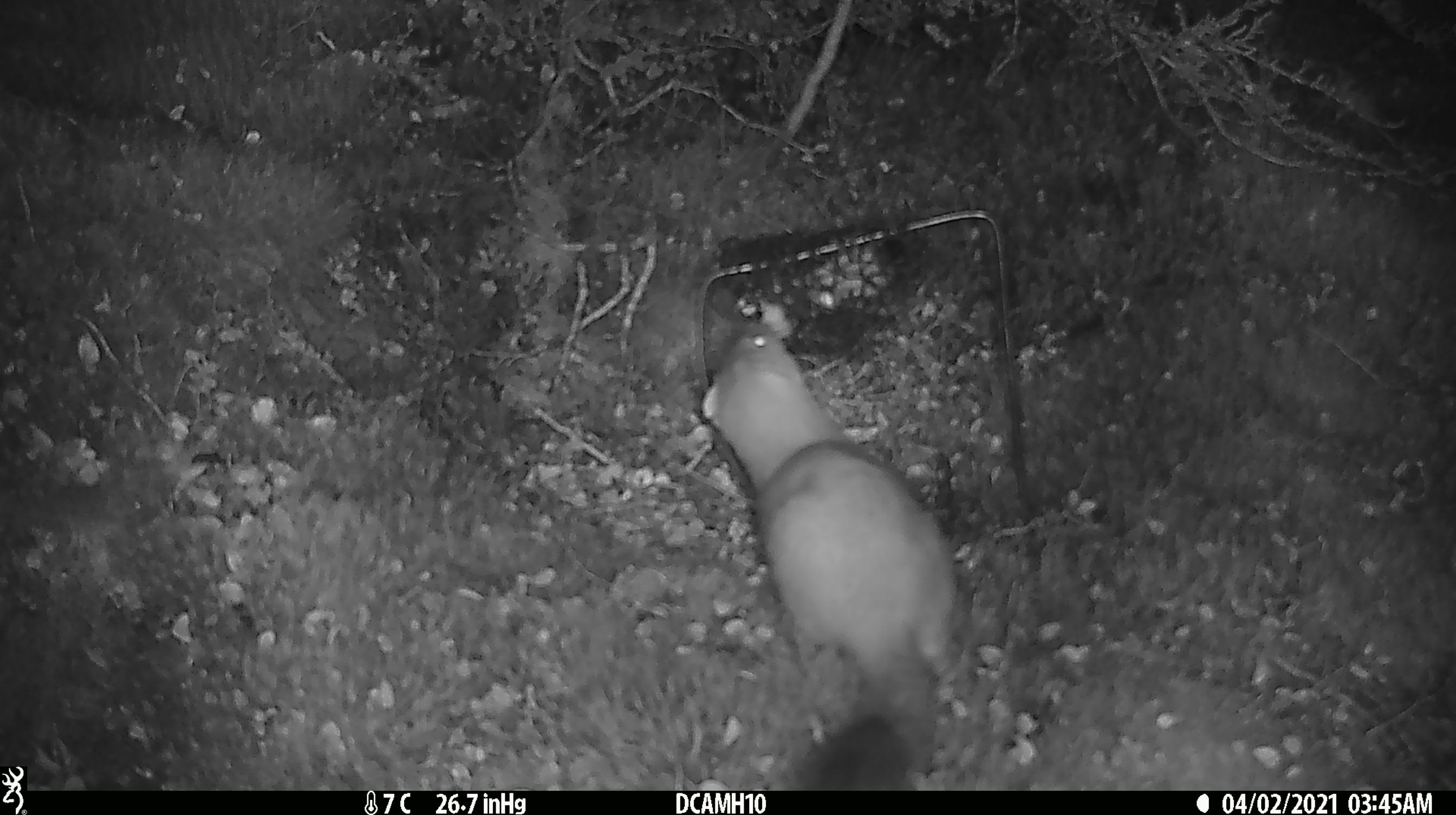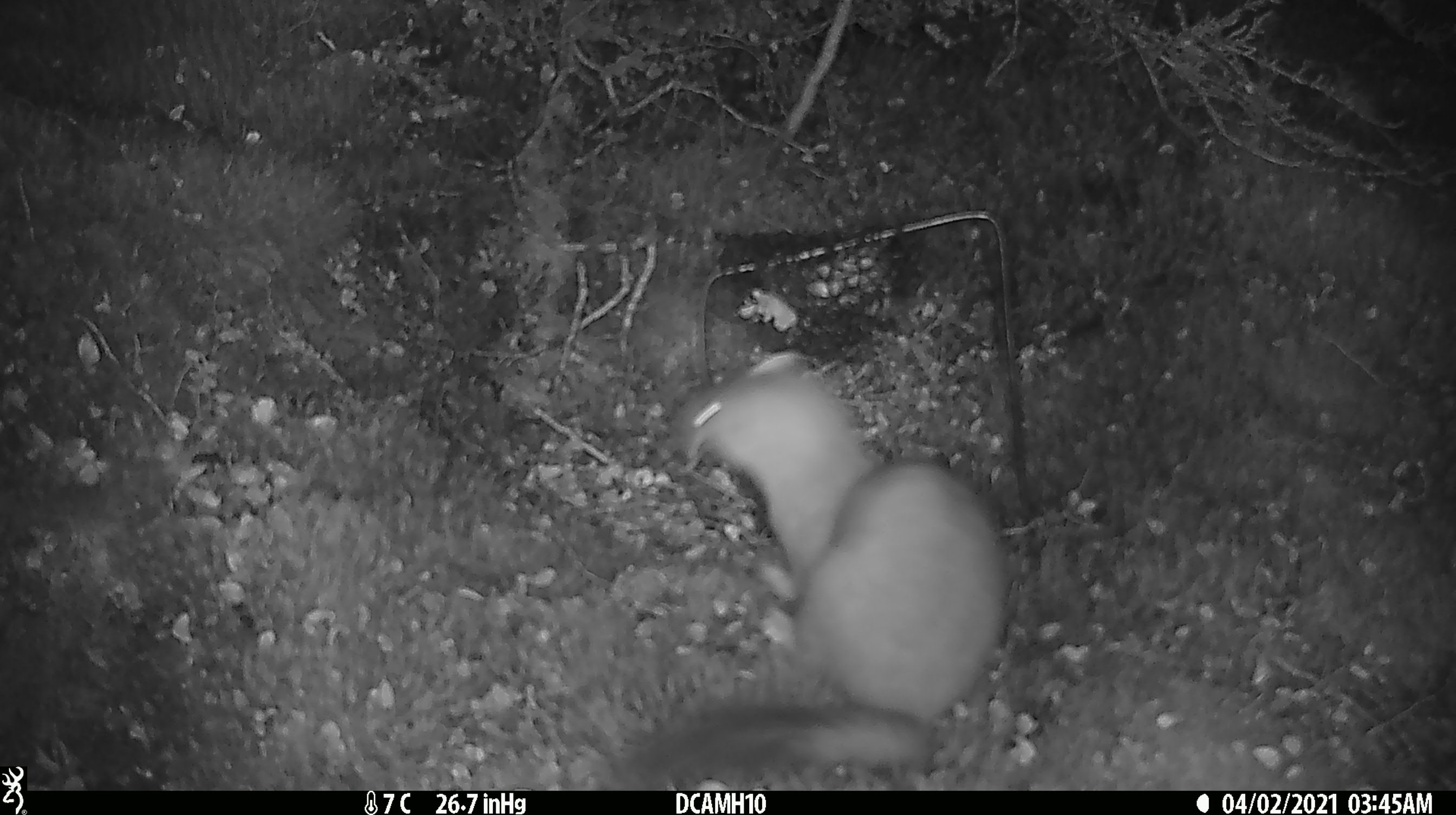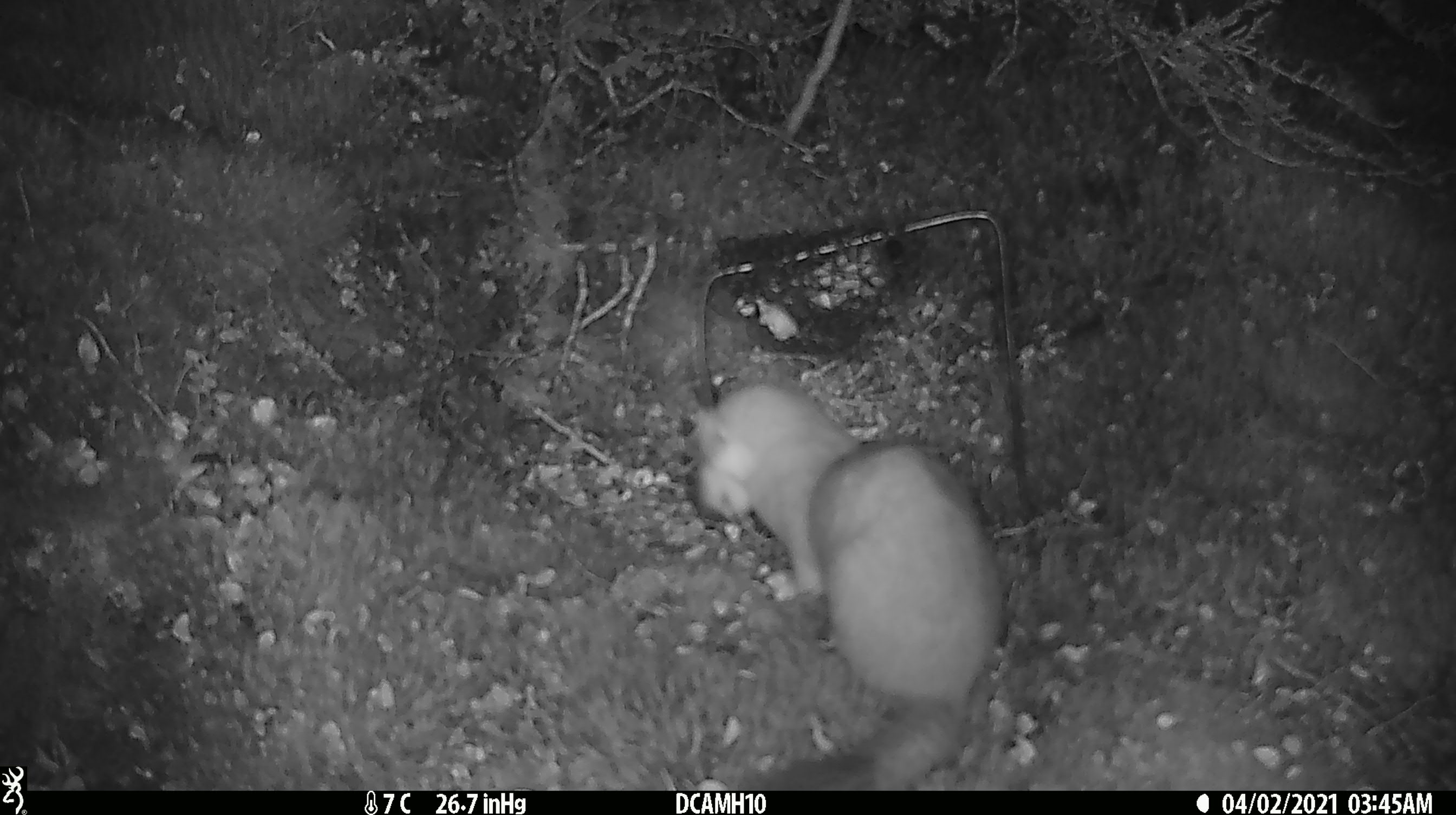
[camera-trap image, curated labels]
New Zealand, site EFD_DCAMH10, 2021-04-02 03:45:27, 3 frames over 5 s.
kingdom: Animalia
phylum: Chordata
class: Mammalia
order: Carnivora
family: Mustelidae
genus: Mustela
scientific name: Mustela erminea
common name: stoat